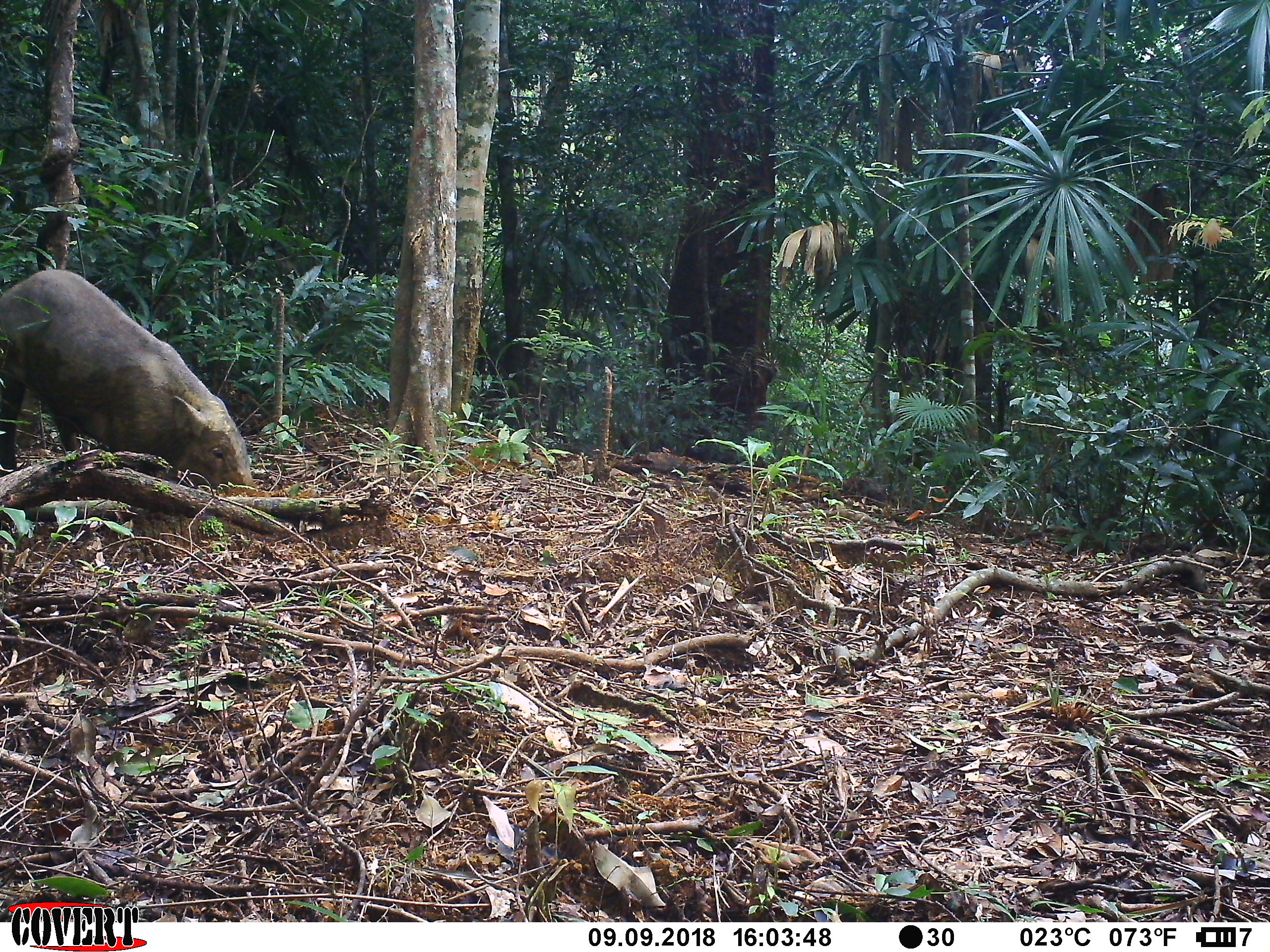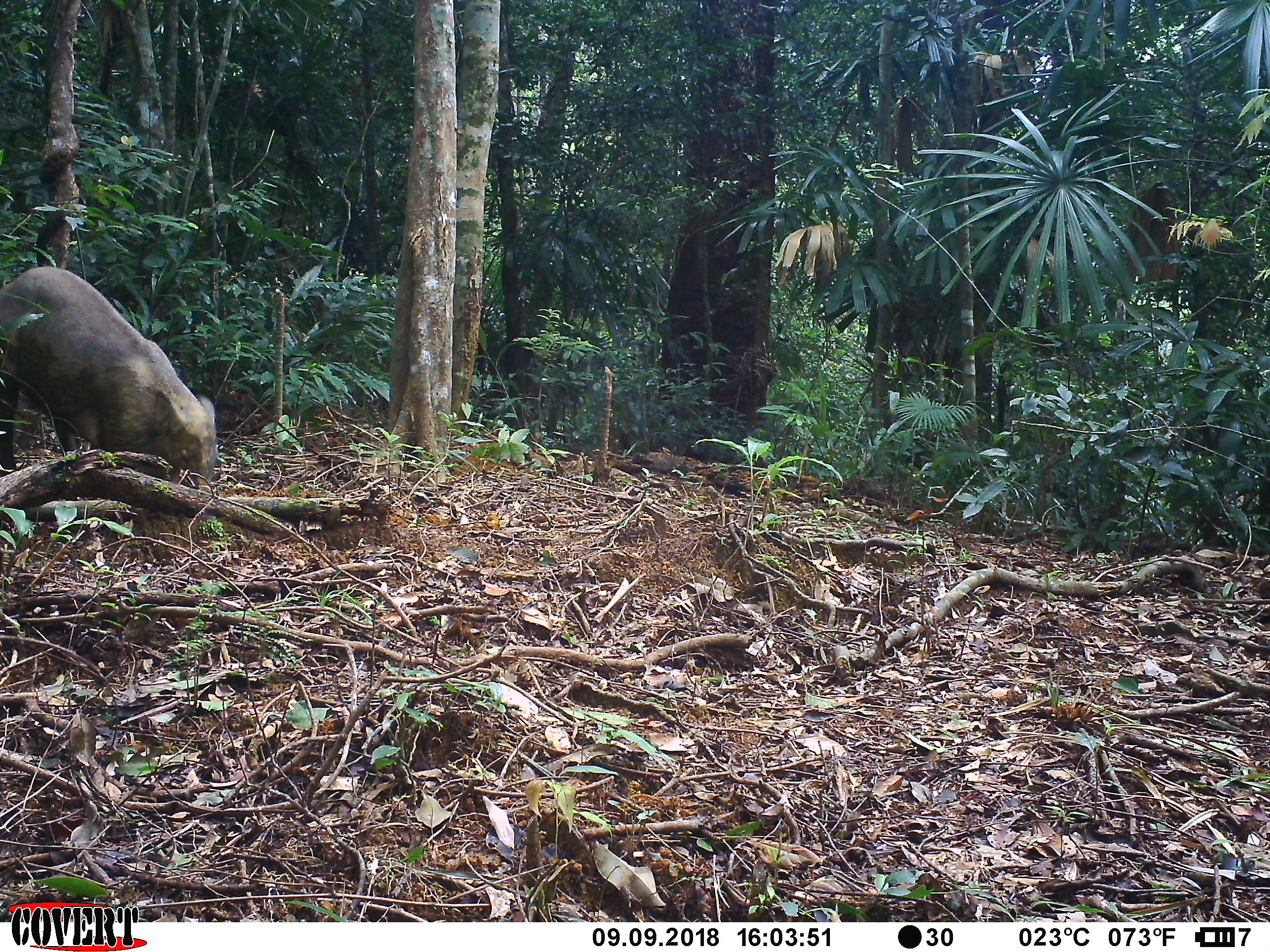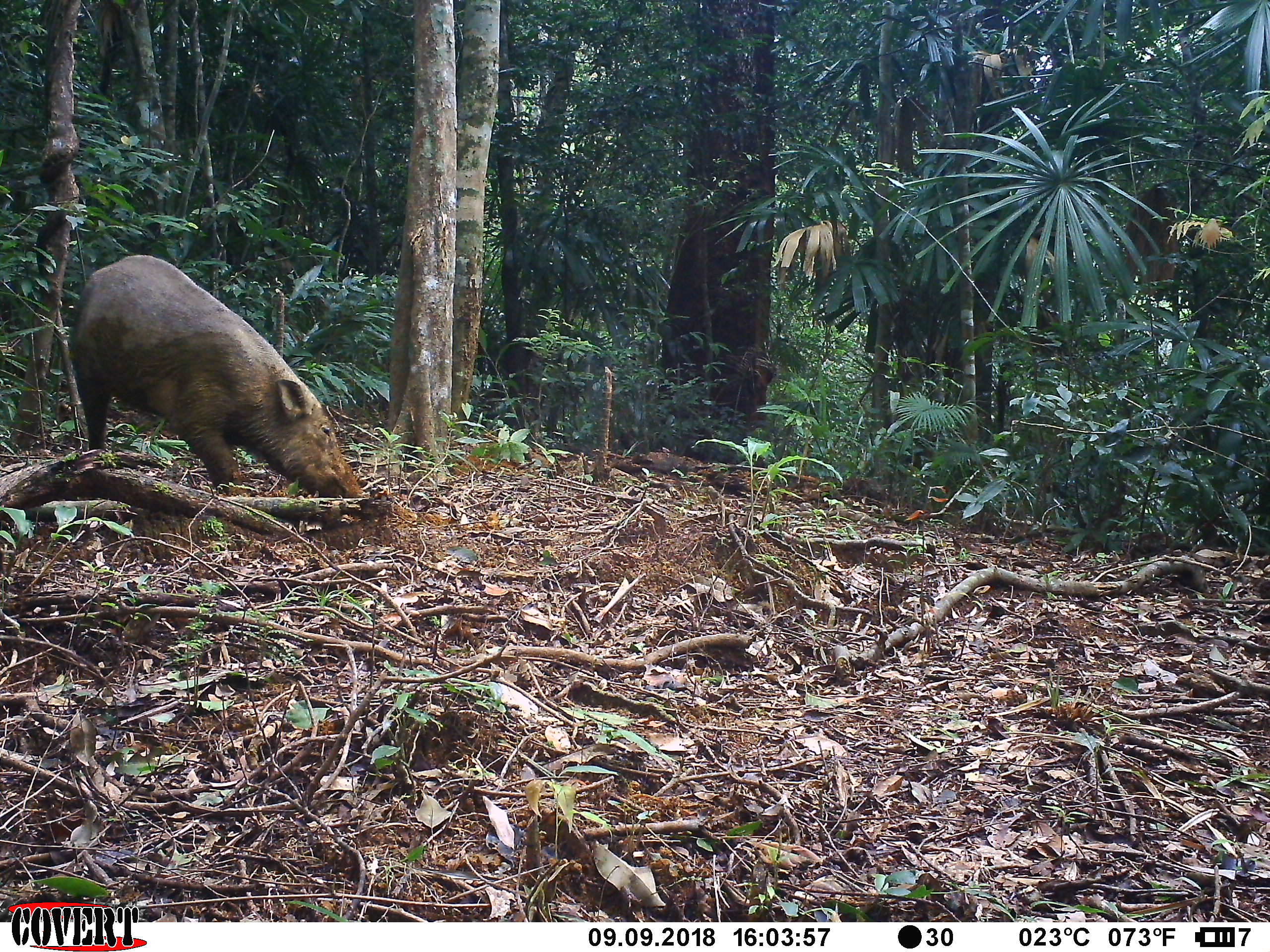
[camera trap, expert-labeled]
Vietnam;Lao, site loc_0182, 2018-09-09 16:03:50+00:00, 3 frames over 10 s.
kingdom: Animalia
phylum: Chordata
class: Mammalia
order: Artiodactyla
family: Suidae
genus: Sus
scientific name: Sus scrofa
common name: eurasian wild pig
Eurasian wild pig (Sus scrofa). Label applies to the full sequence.